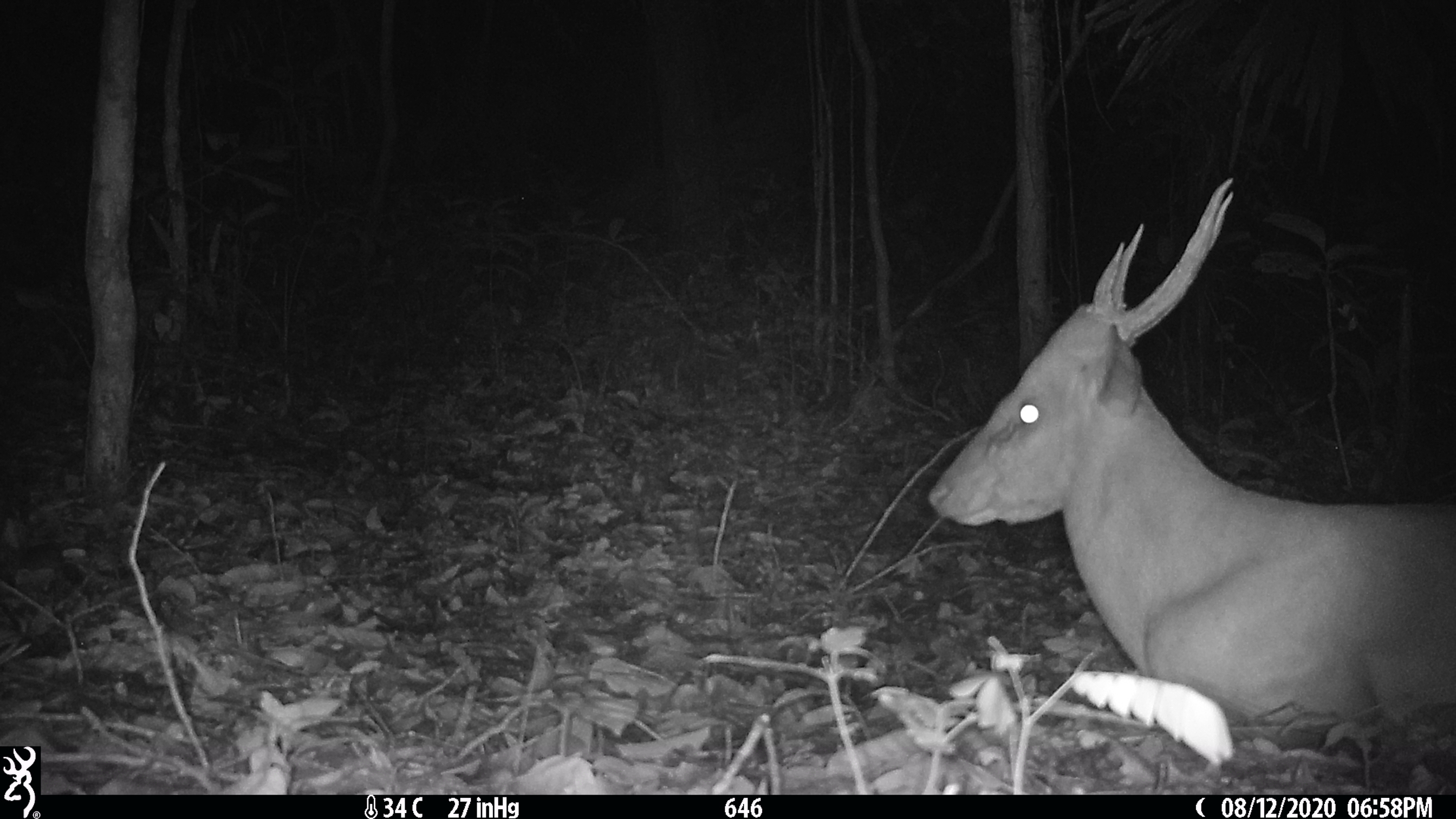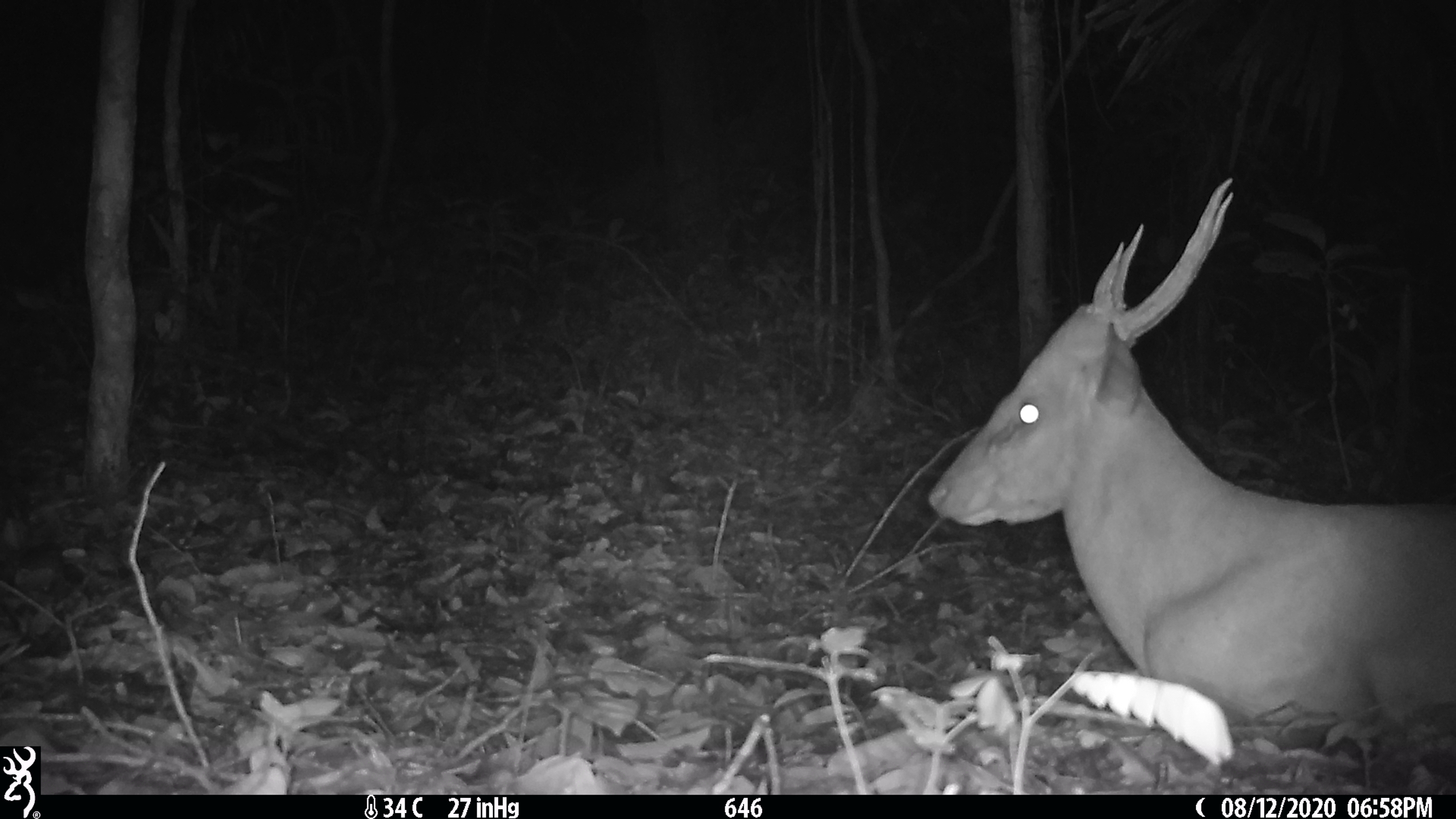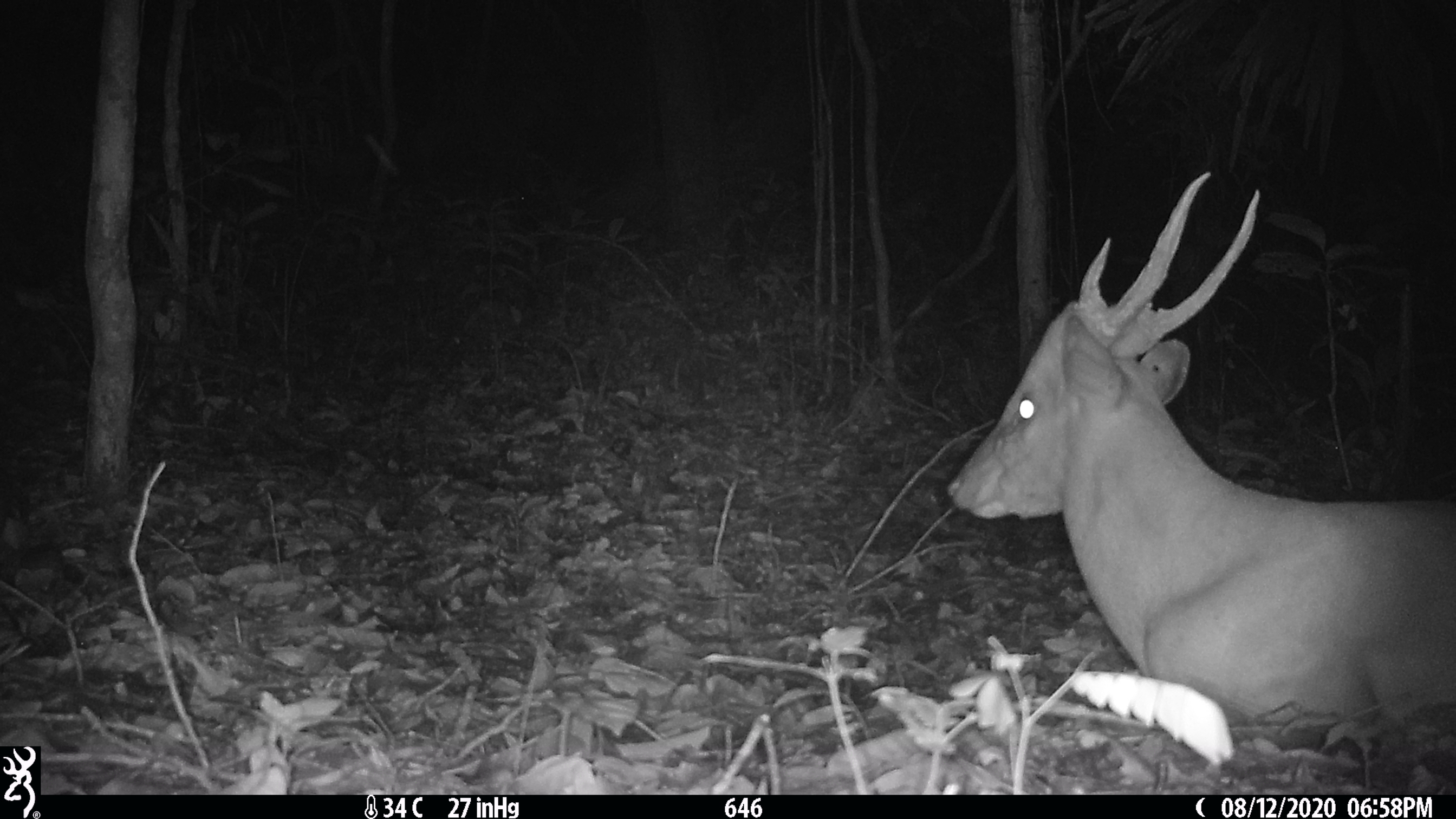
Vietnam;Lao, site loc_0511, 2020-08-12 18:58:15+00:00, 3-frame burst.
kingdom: Animalia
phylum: Chordata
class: Mammalia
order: Artiodactyla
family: Cervidae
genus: Muntiacus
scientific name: Muntiacus vuquangensis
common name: large-antlered muntjac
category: large antlered muntjac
Large antlered muntjac (large-antlered muntjac) (Muntiacus vuquangensis). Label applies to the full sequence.